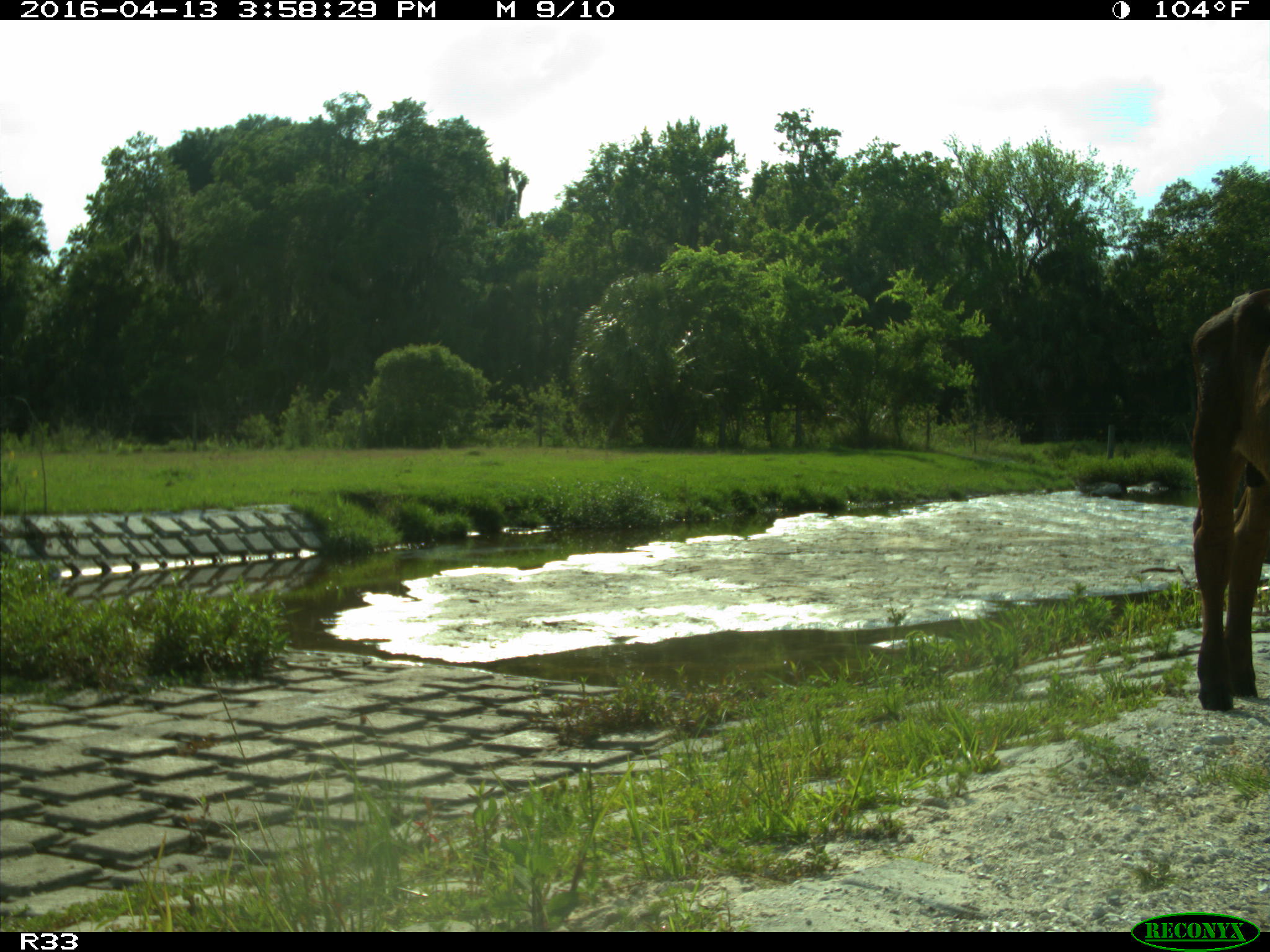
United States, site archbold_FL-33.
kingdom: Animalia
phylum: Chordata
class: Mammalia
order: Artiodactyla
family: Bovidae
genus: Bos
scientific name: Bos taurus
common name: domestic cow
Bos taurus (domestic cow).